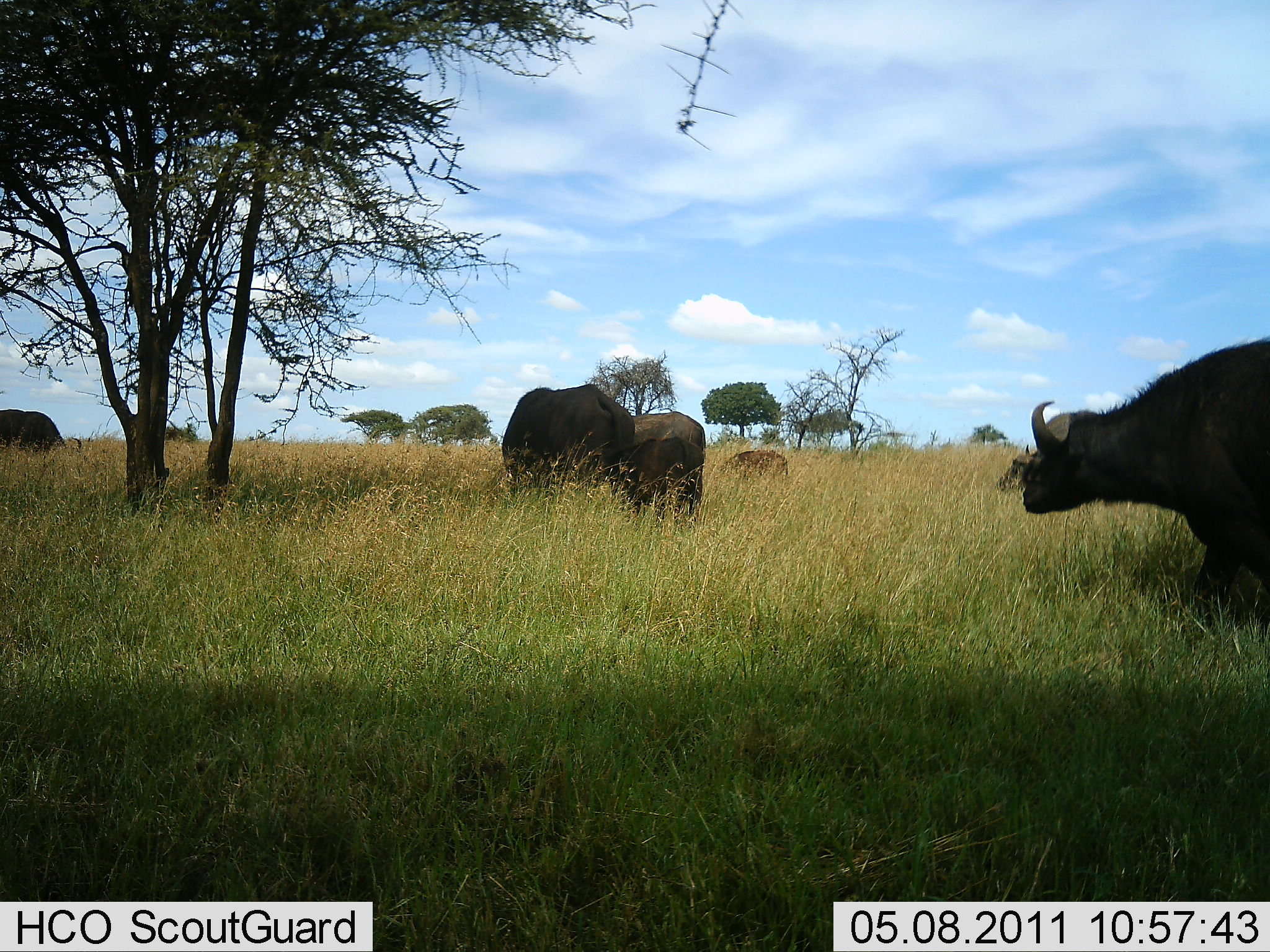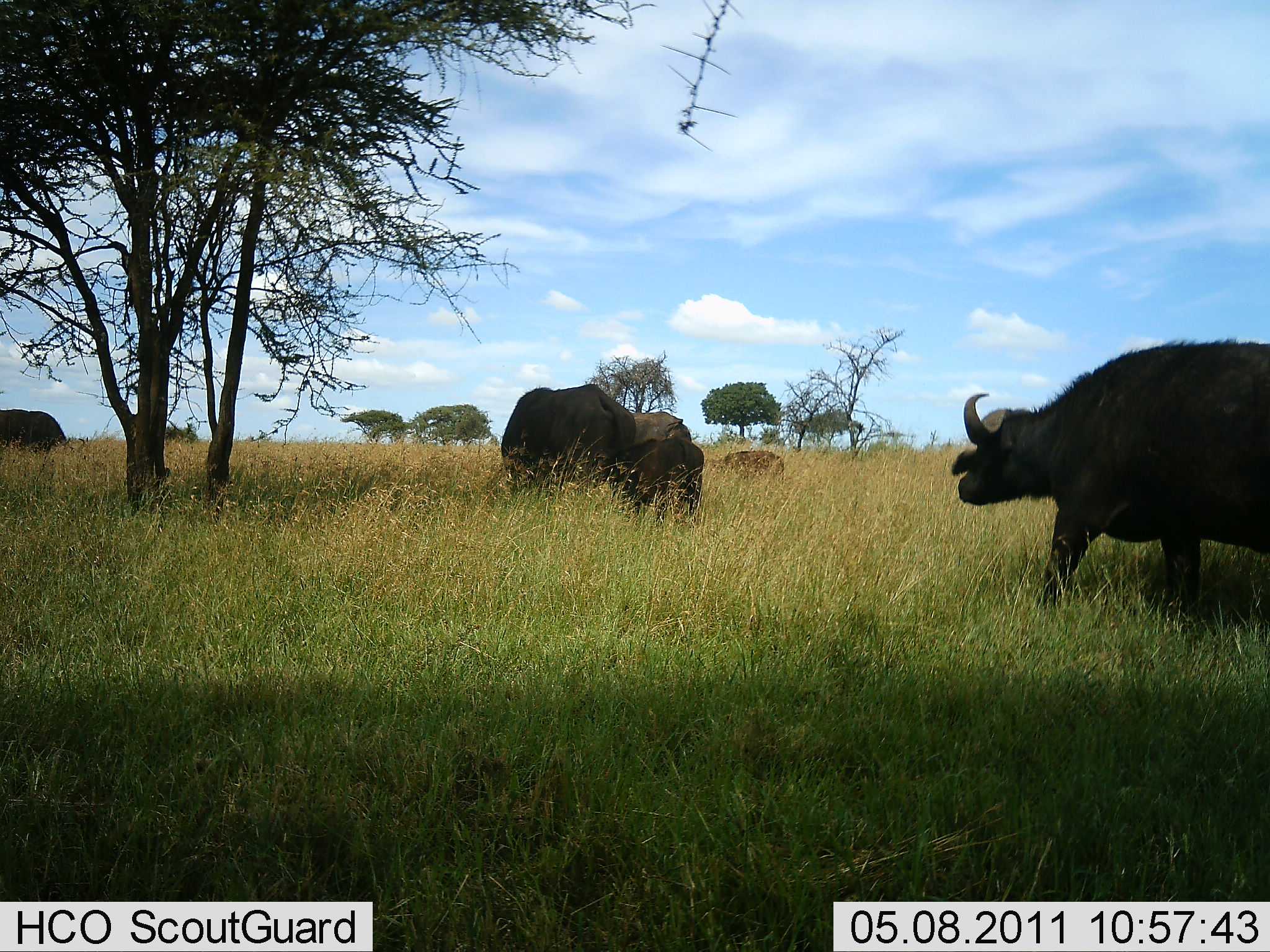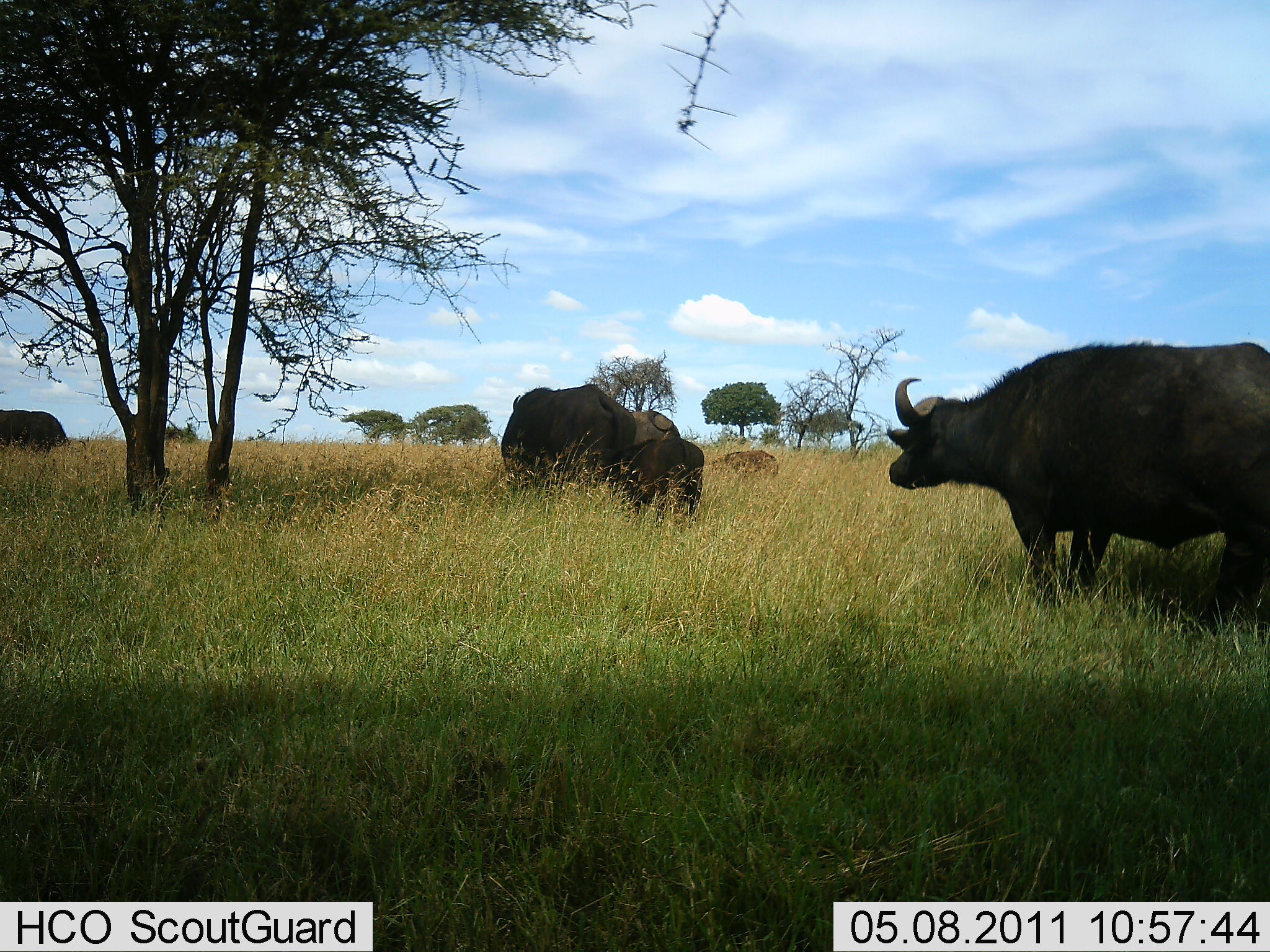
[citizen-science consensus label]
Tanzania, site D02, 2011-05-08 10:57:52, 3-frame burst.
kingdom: Animalia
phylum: Chordata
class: Mammalia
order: Artiodactyla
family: Bovidae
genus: Syncerus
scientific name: Syncerus caffer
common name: cape buffalo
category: buffalo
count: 6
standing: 46%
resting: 0%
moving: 69%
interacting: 0%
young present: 54%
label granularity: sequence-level